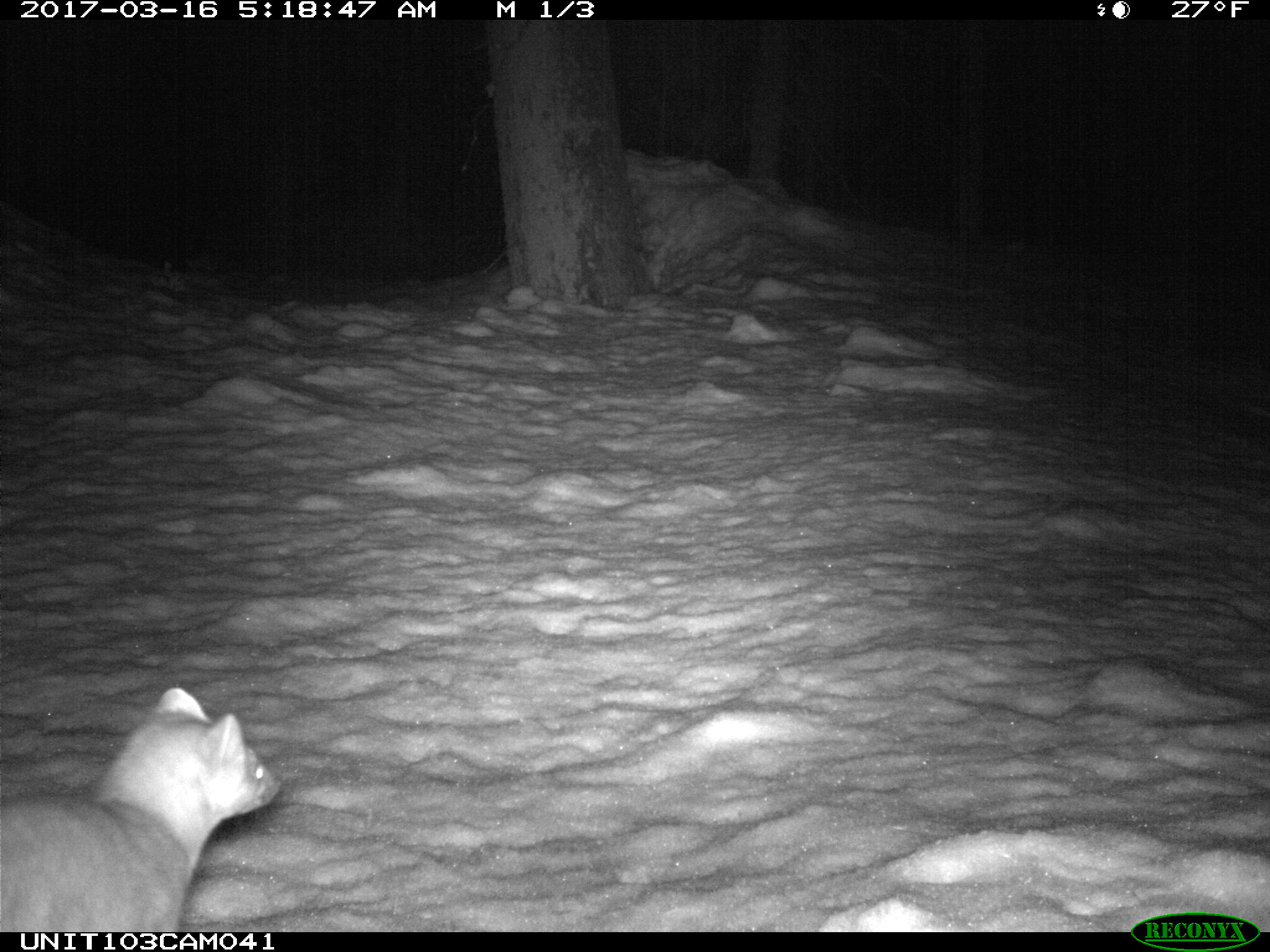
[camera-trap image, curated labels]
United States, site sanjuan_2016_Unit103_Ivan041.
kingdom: Animalia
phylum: Chordata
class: Mammalia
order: Carnivora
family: Mustelidae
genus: Martes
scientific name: Martes americana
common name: american marten